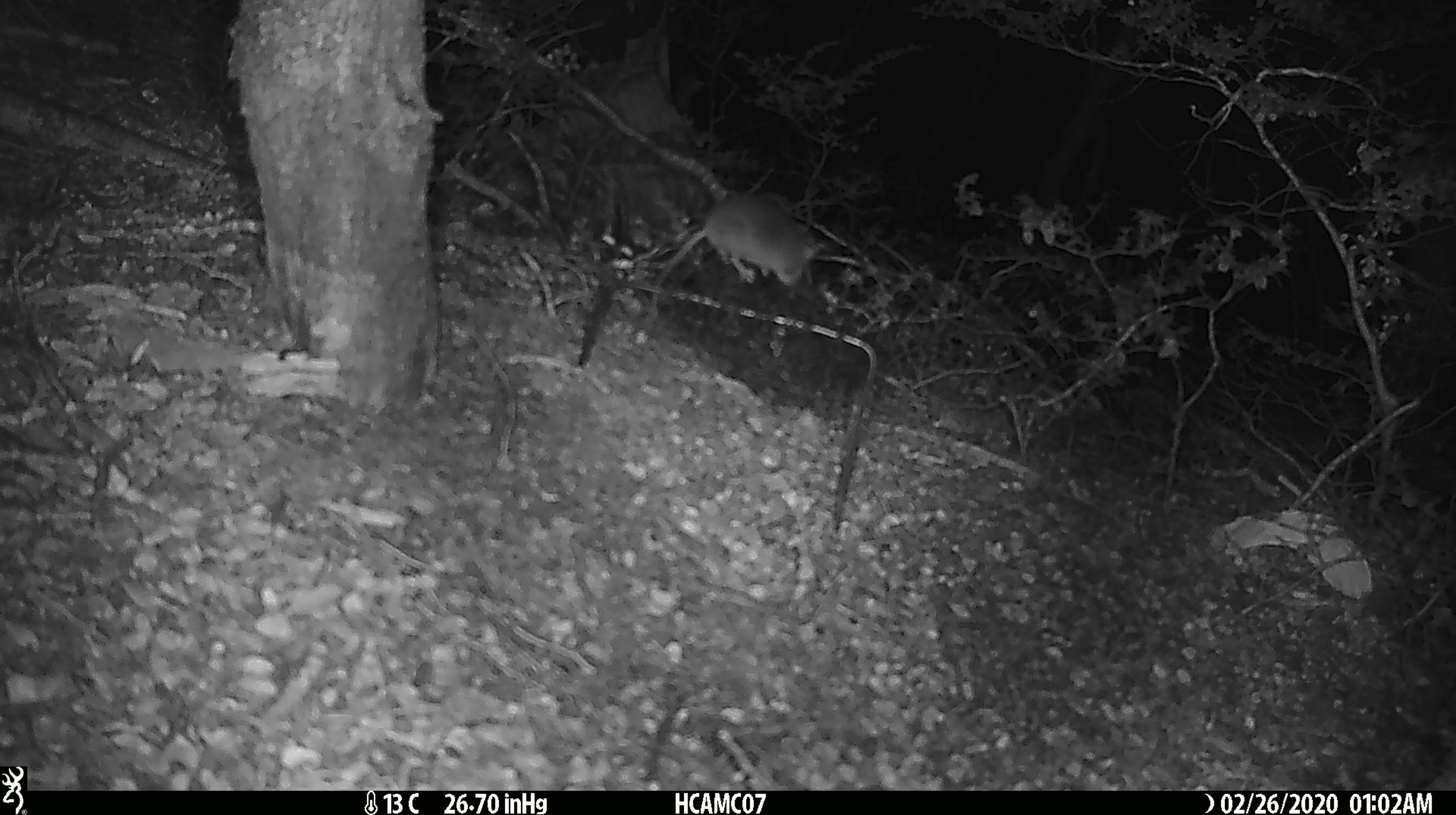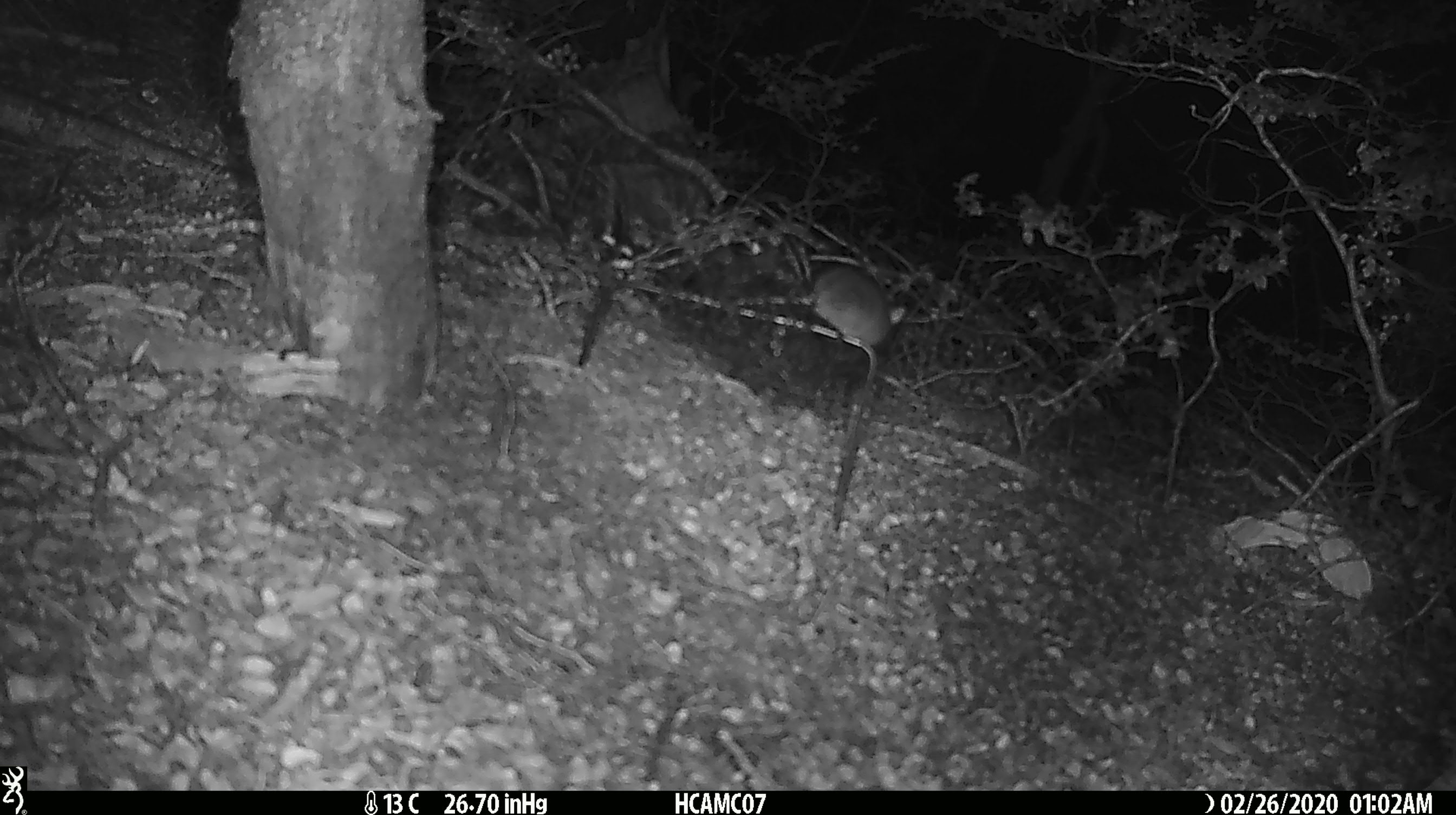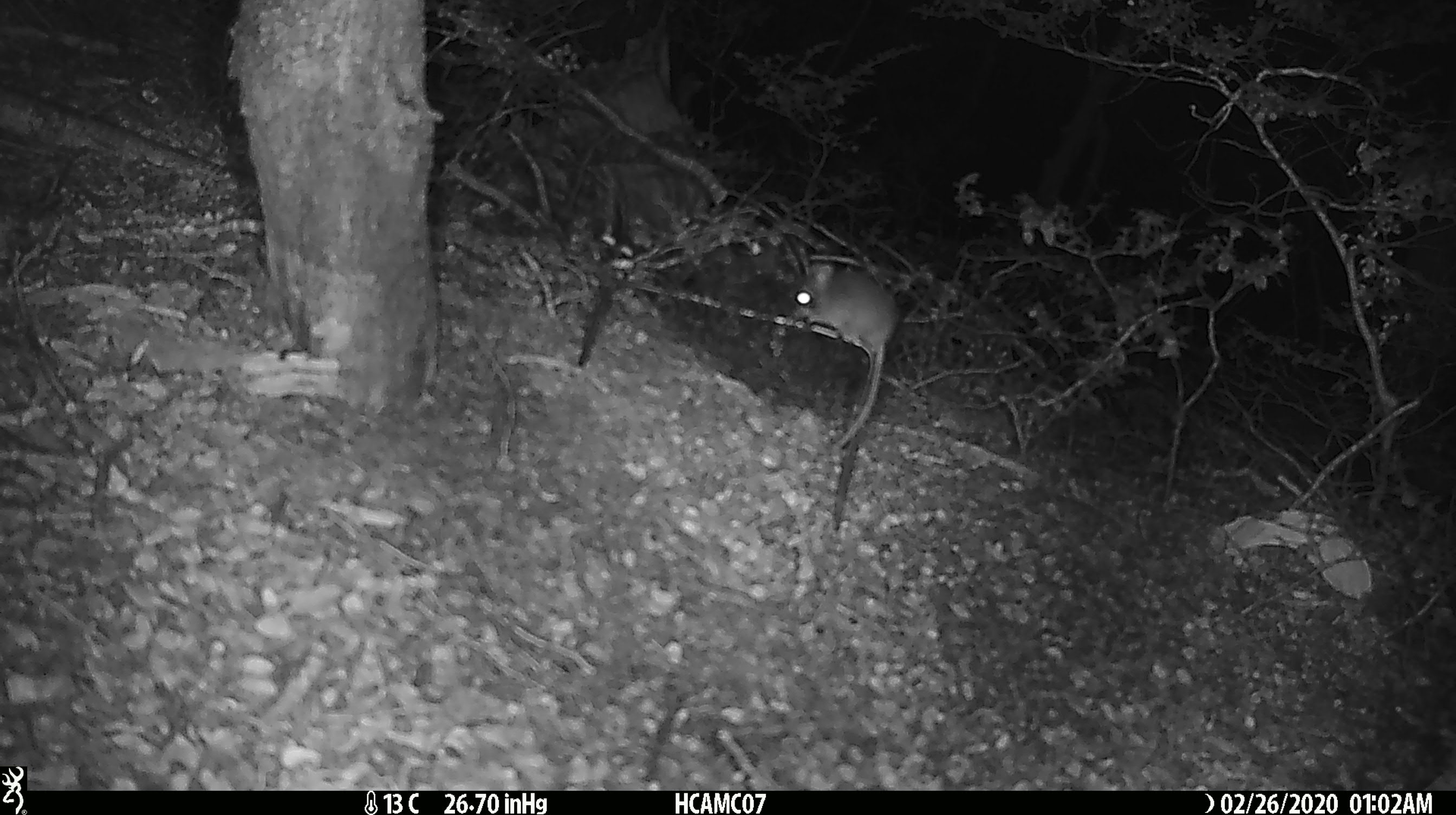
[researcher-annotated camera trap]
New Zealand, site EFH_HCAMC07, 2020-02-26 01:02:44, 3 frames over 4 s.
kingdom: Animalia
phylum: Chordata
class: Mammalia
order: Rodentia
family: Muridae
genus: Mus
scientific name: Mus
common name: mouse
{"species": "mouse (Mus)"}